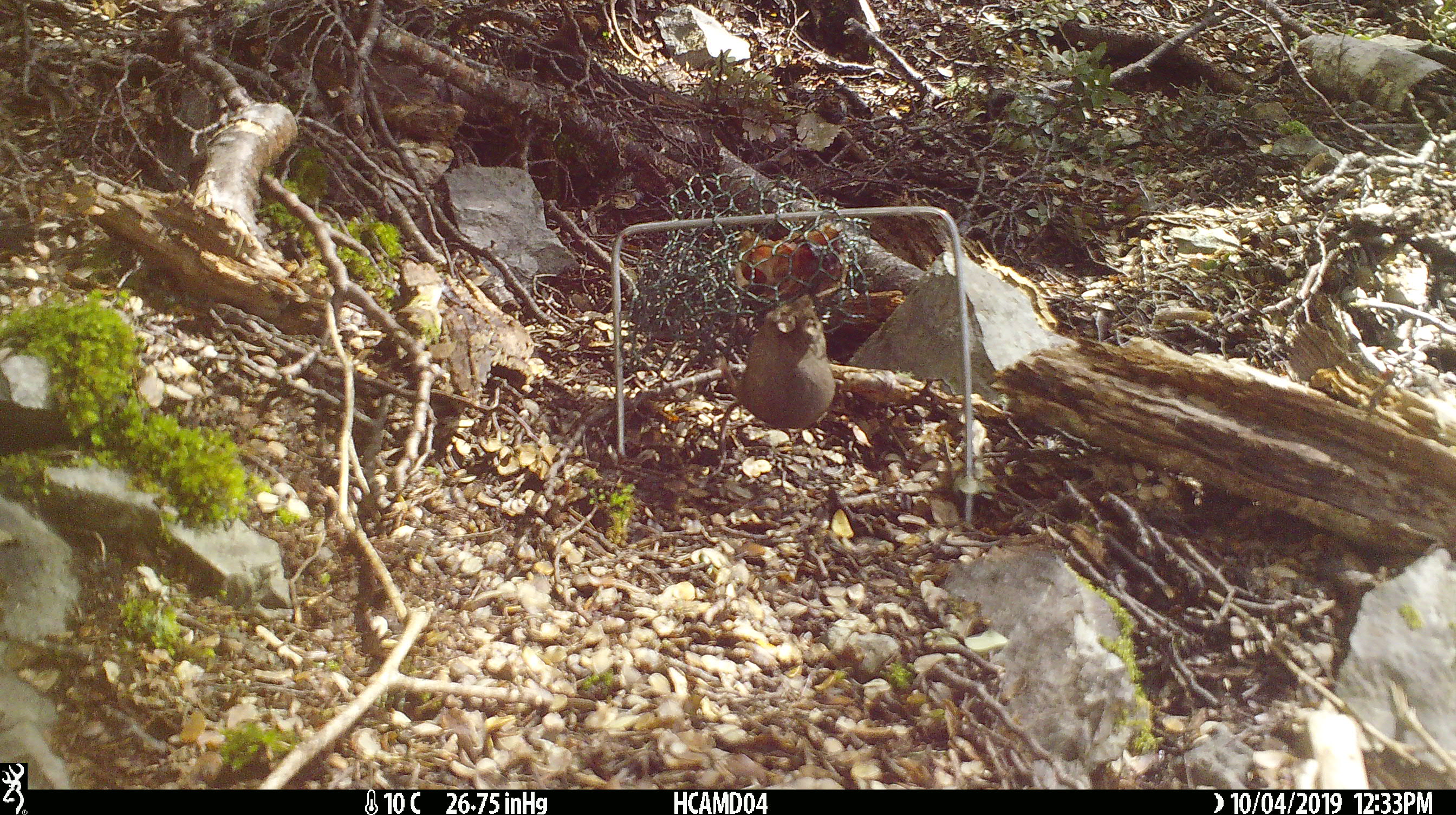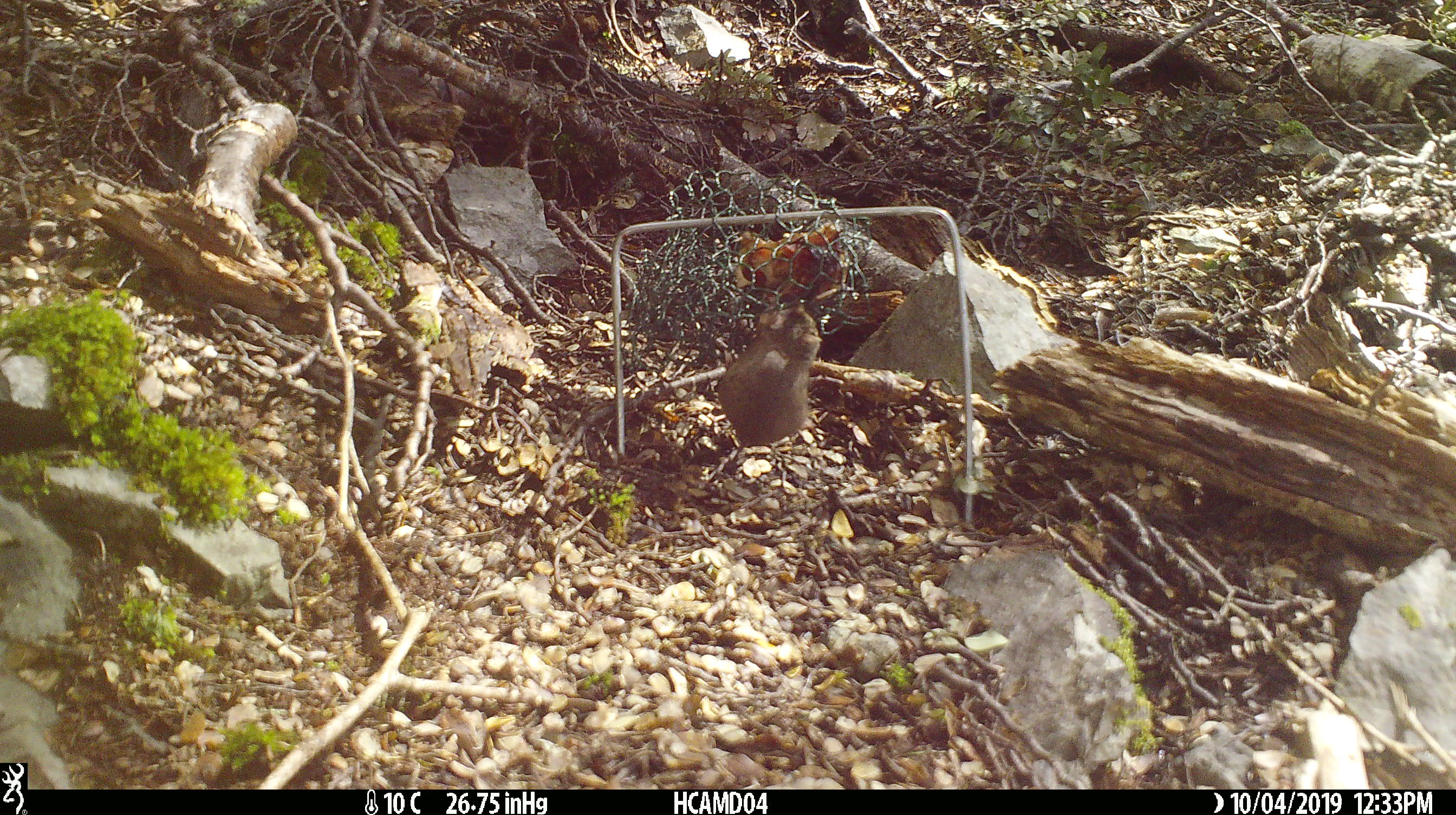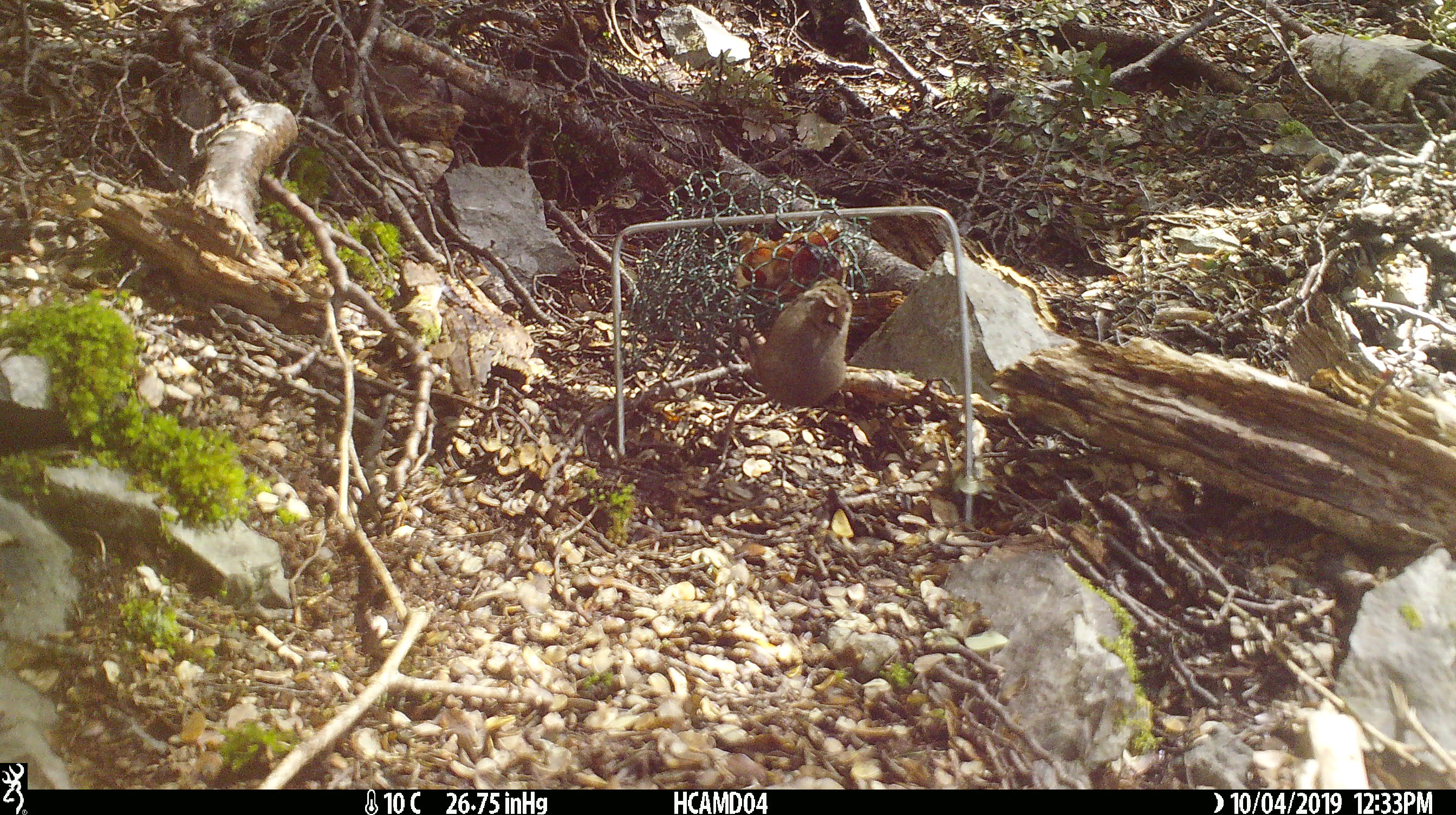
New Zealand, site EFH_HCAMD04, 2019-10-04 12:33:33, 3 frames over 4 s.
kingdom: Animalia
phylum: Chordata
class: Mammalia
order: Rodentia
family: Muridae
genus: Mus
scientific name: Mus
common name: mouse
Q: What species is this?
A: Mouse (Mus).